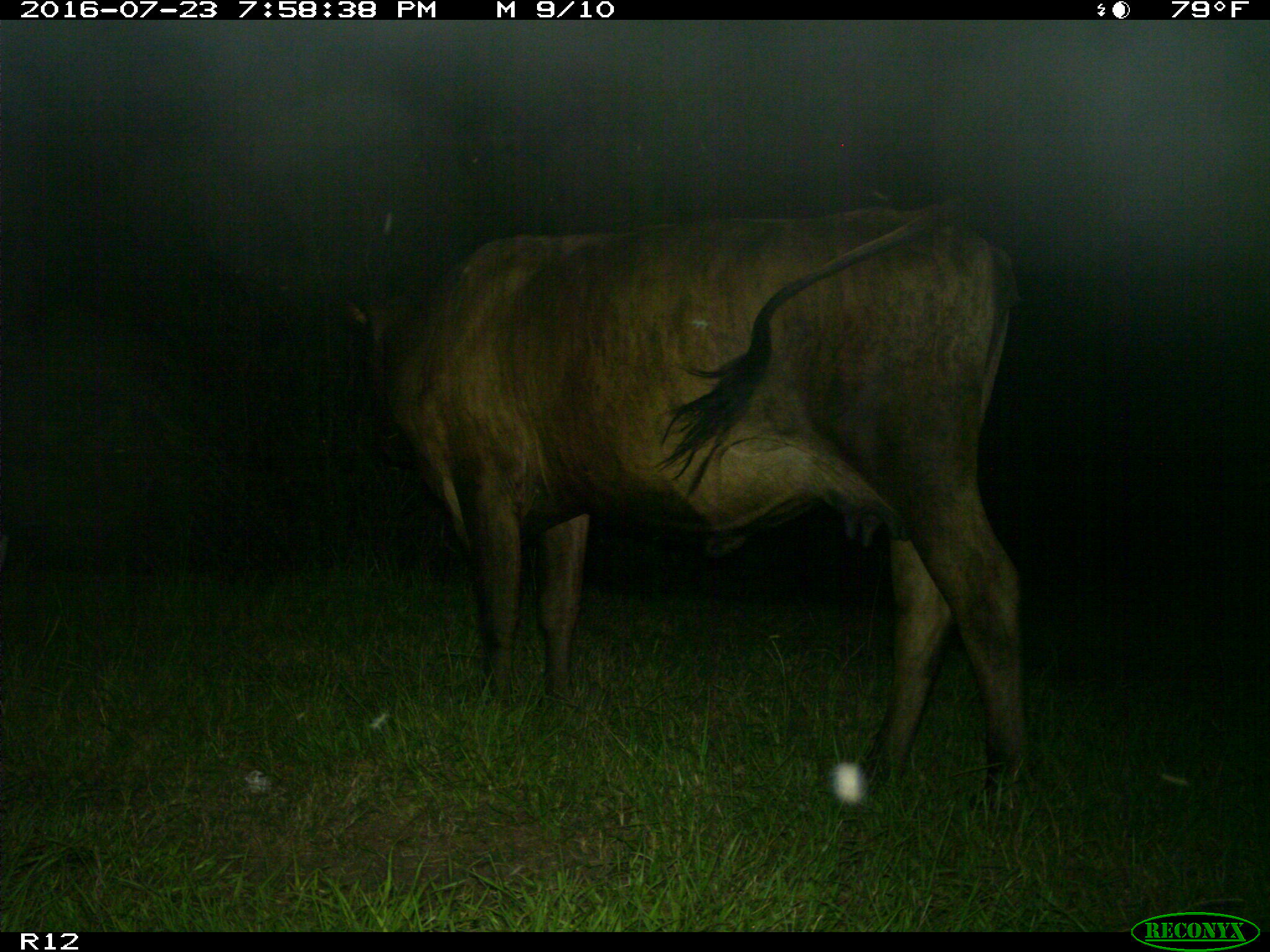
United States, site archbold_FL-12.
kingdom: Animalia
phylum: Chordata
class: Mammalia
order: Artiodactyla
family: Bovidae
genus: Bos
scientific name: Bos taurus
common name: domestic cow